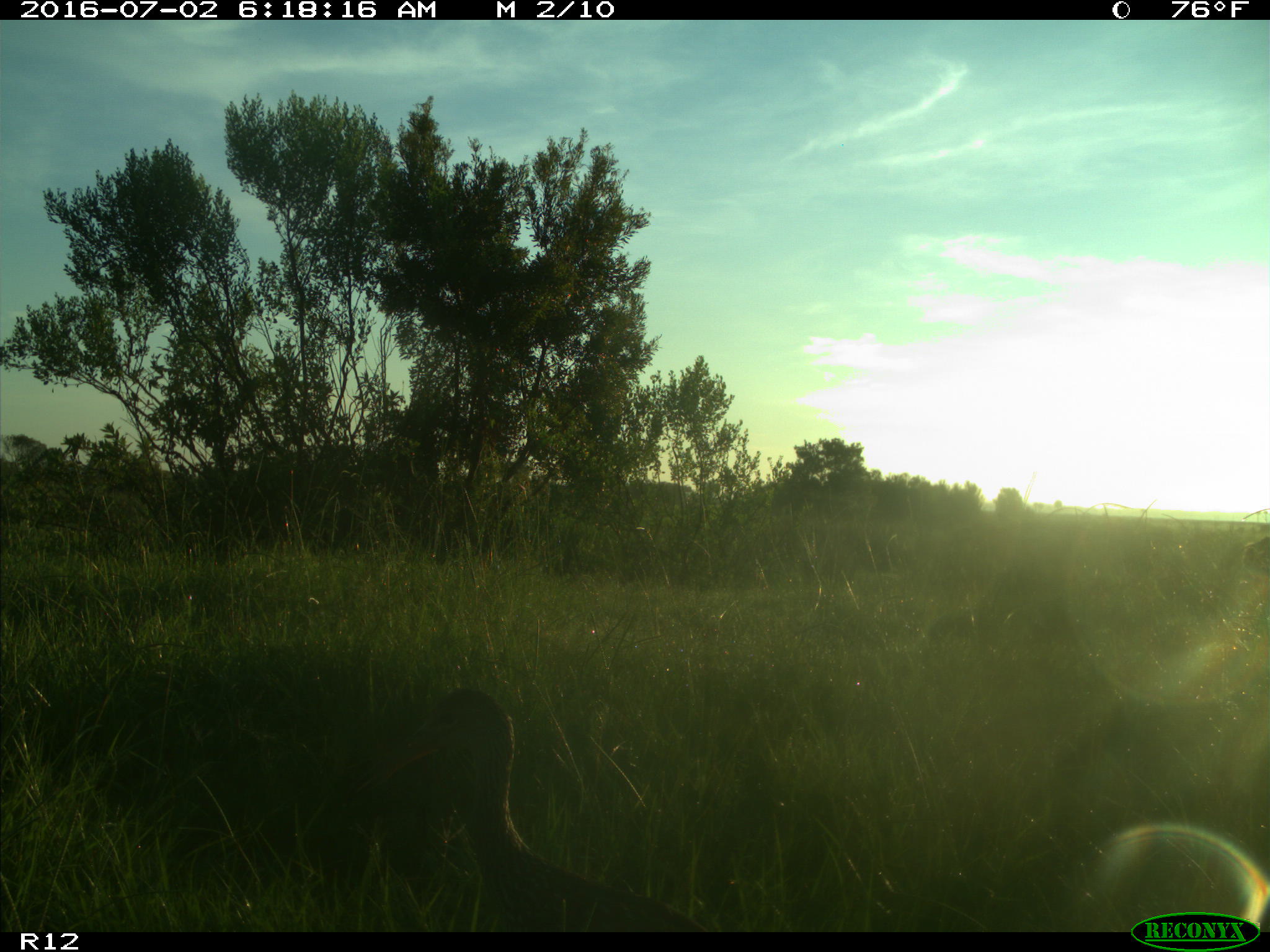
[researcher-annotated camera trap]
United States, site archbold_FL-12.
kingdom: Animalia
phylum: Chordata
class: Aves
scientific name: Aves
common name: birds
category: unidentified bird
Unidentified bird (birds) (Aves).